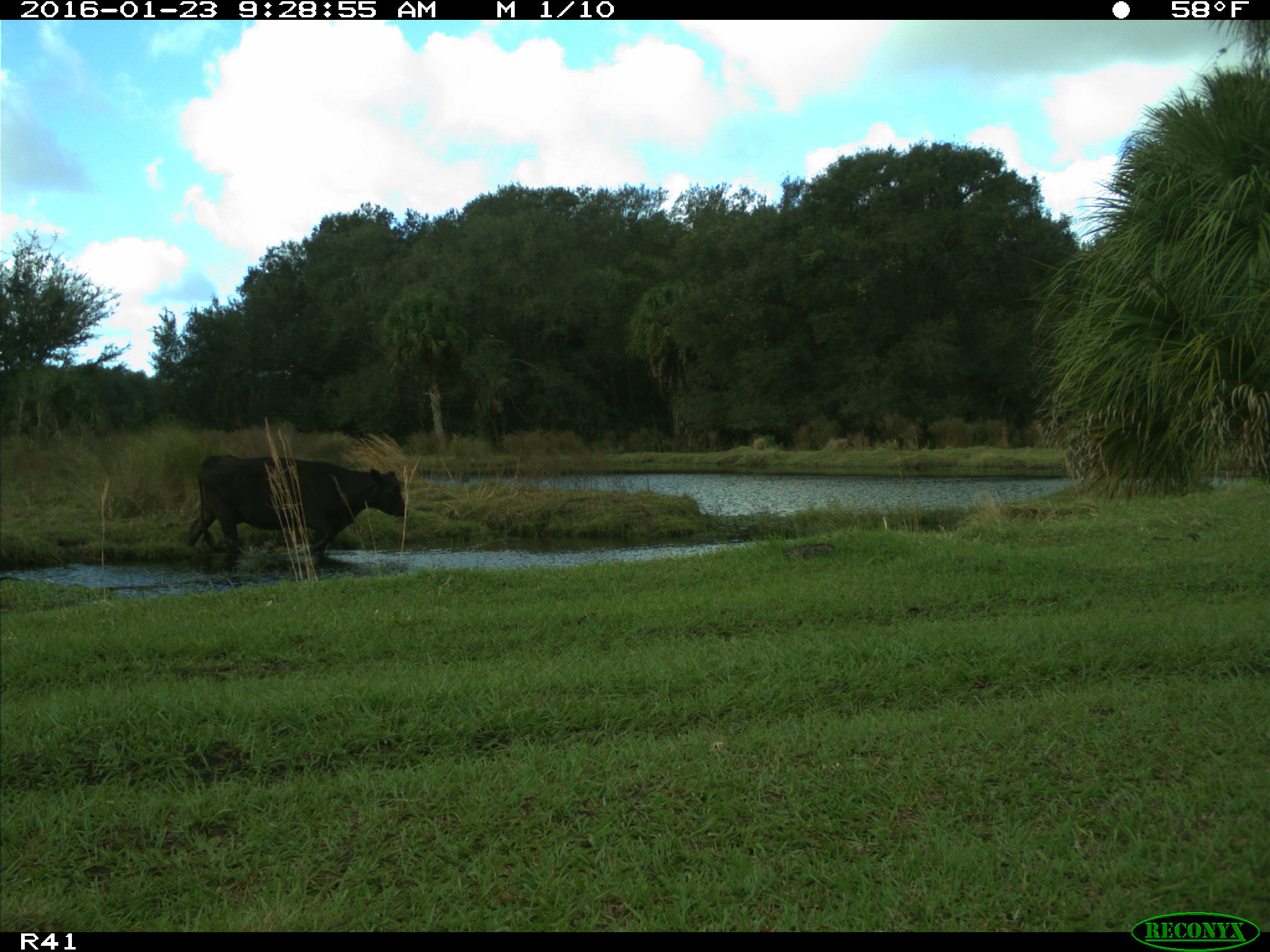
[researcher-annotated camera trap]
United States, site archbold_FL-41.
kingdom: Animalia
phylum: Chordata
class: Mammalia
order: Artiodactyla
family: Bovidae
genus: Bos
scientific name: Bos taurus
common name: domestic cow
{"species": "Bos taurus (domestic cow)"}